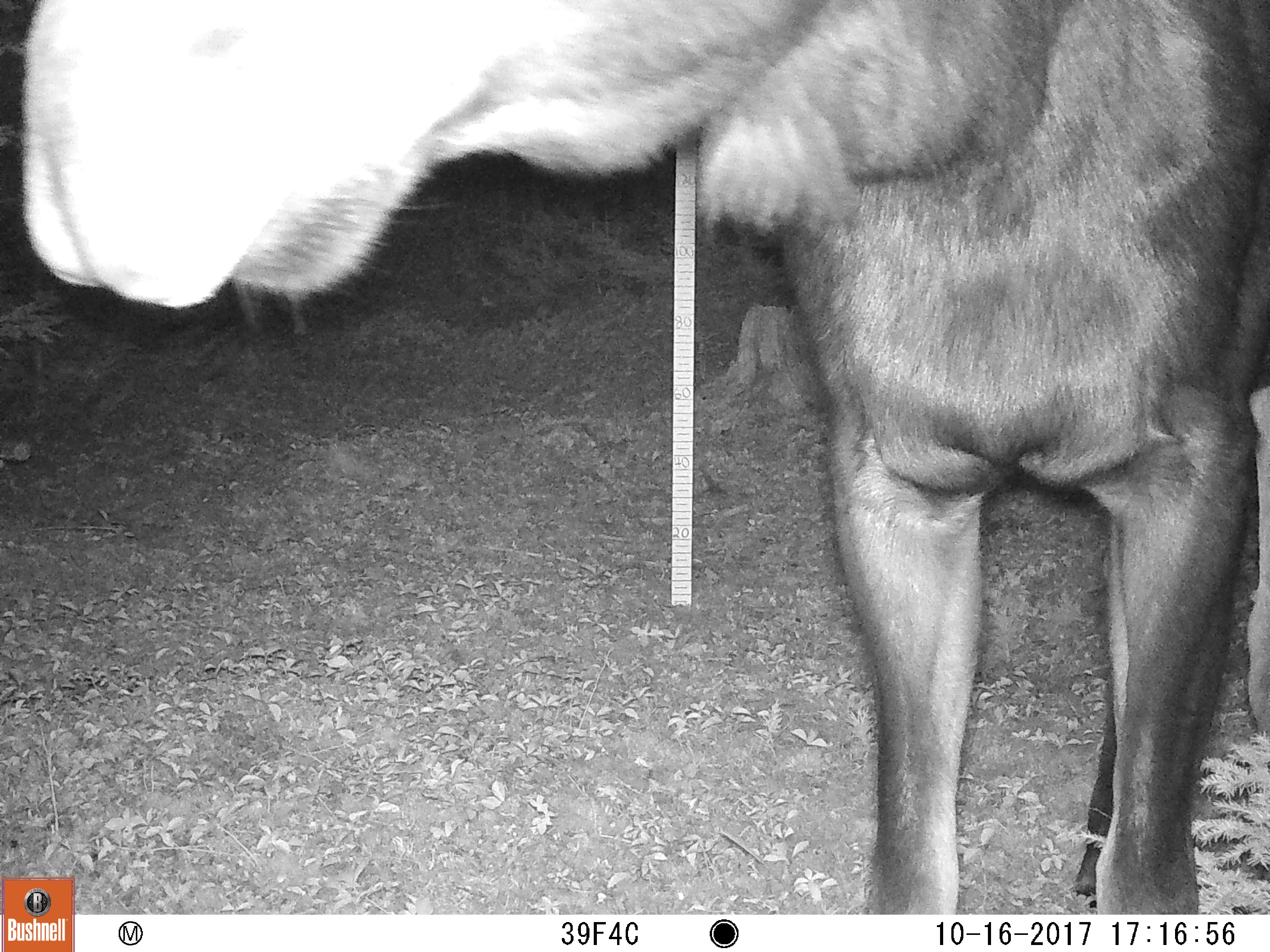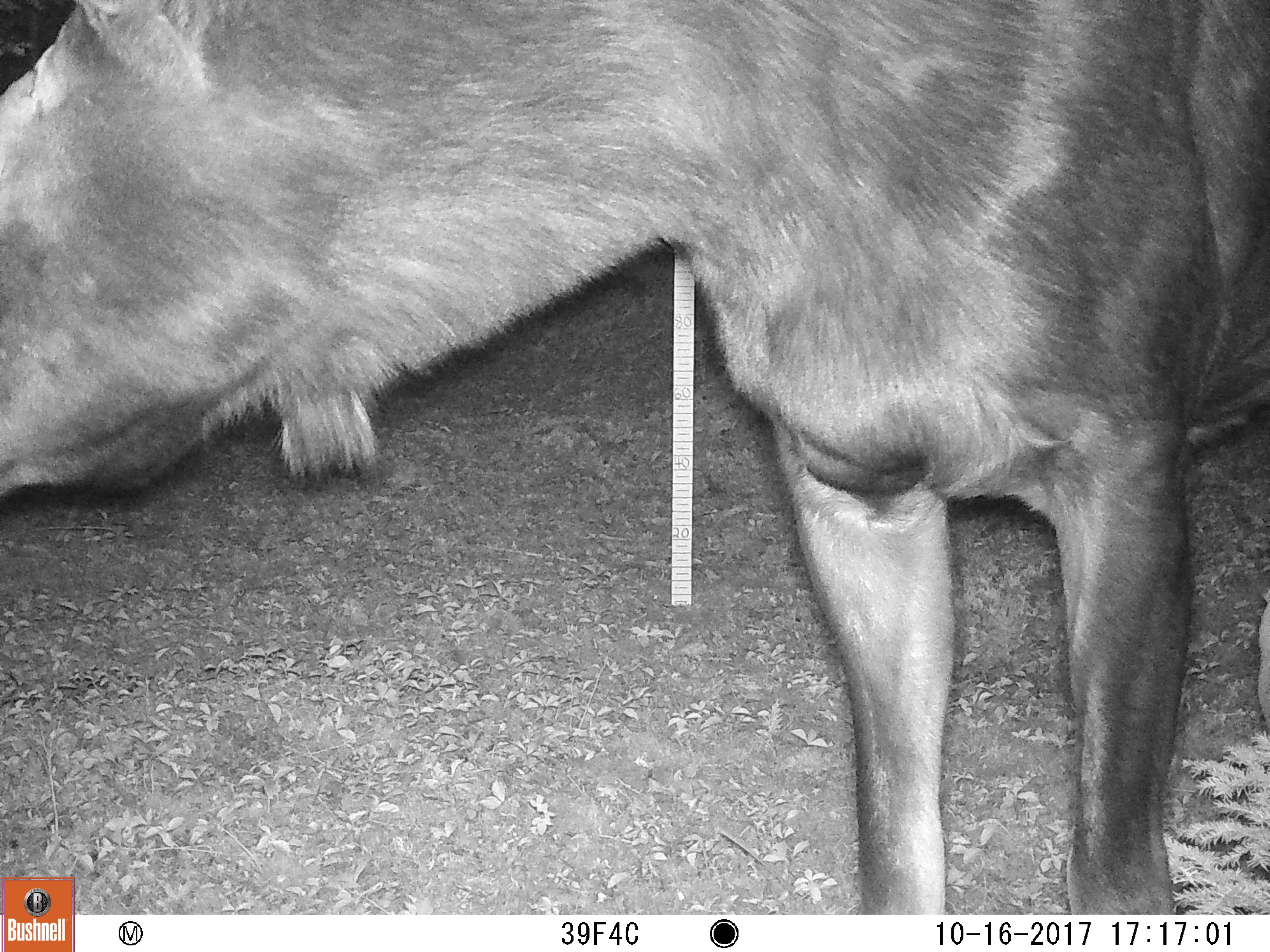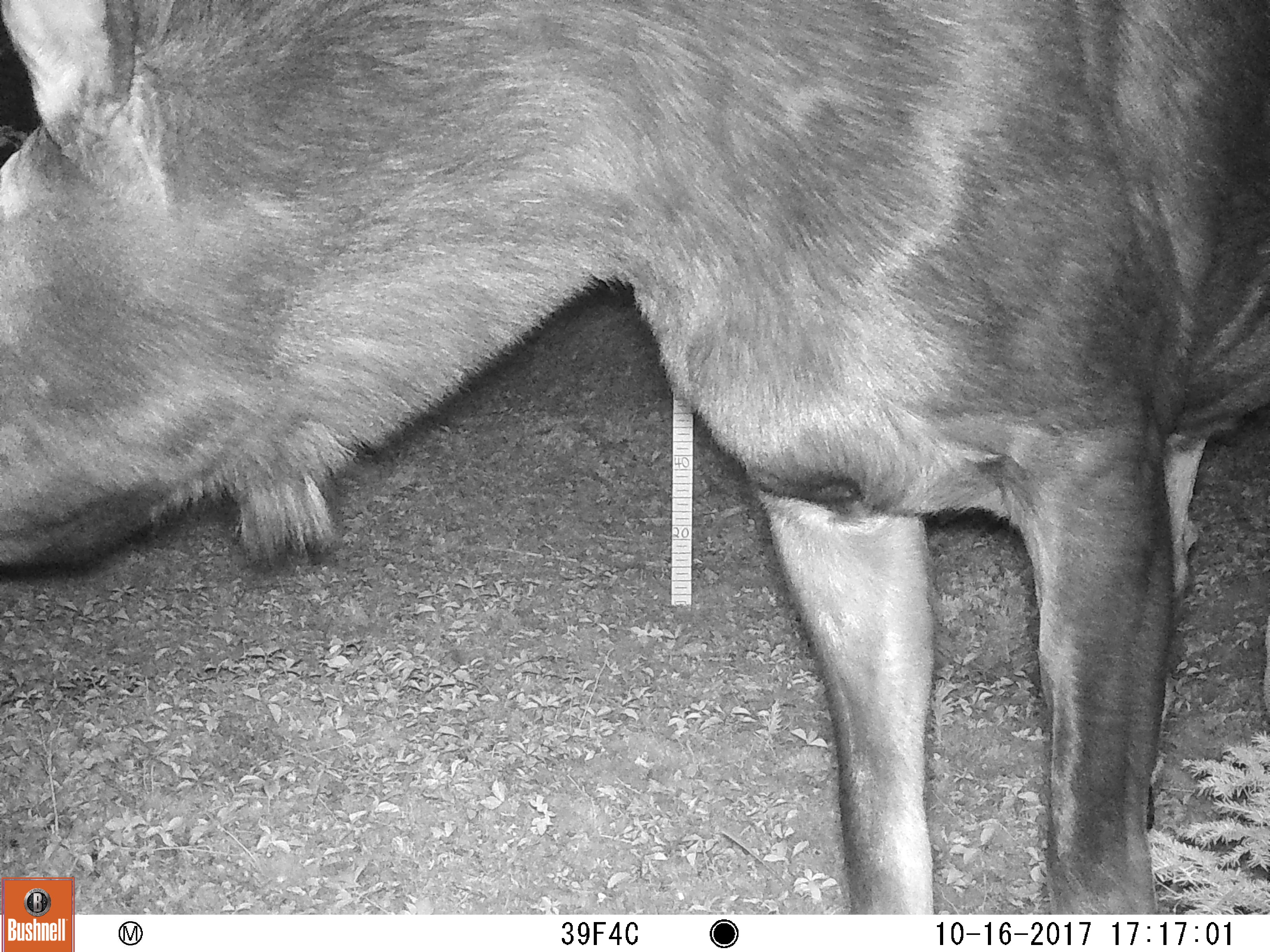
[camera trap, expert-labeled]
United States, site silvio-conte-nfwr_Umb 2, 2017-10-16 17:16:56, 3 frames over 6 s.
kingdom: Animalia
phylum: Chordata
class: Mammalia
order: Artiodactyla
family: Cervidae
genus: Alces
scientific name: Alces alces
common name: moose